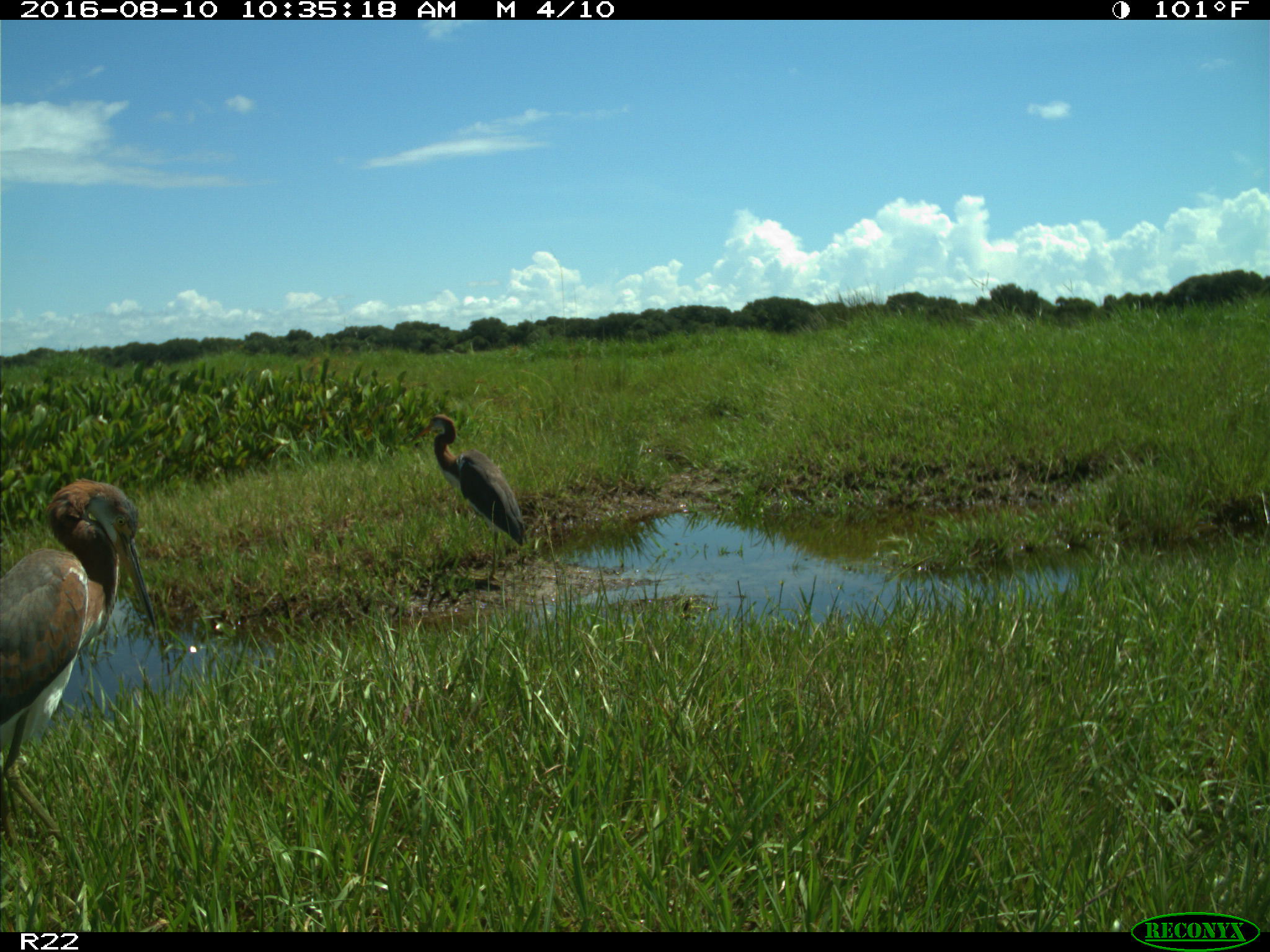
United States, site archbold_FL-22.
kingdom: Animalia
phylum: Chordata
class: Aves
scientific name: Aves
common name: birds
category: unidentified bird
Unidentified bird (birds) (Aves).